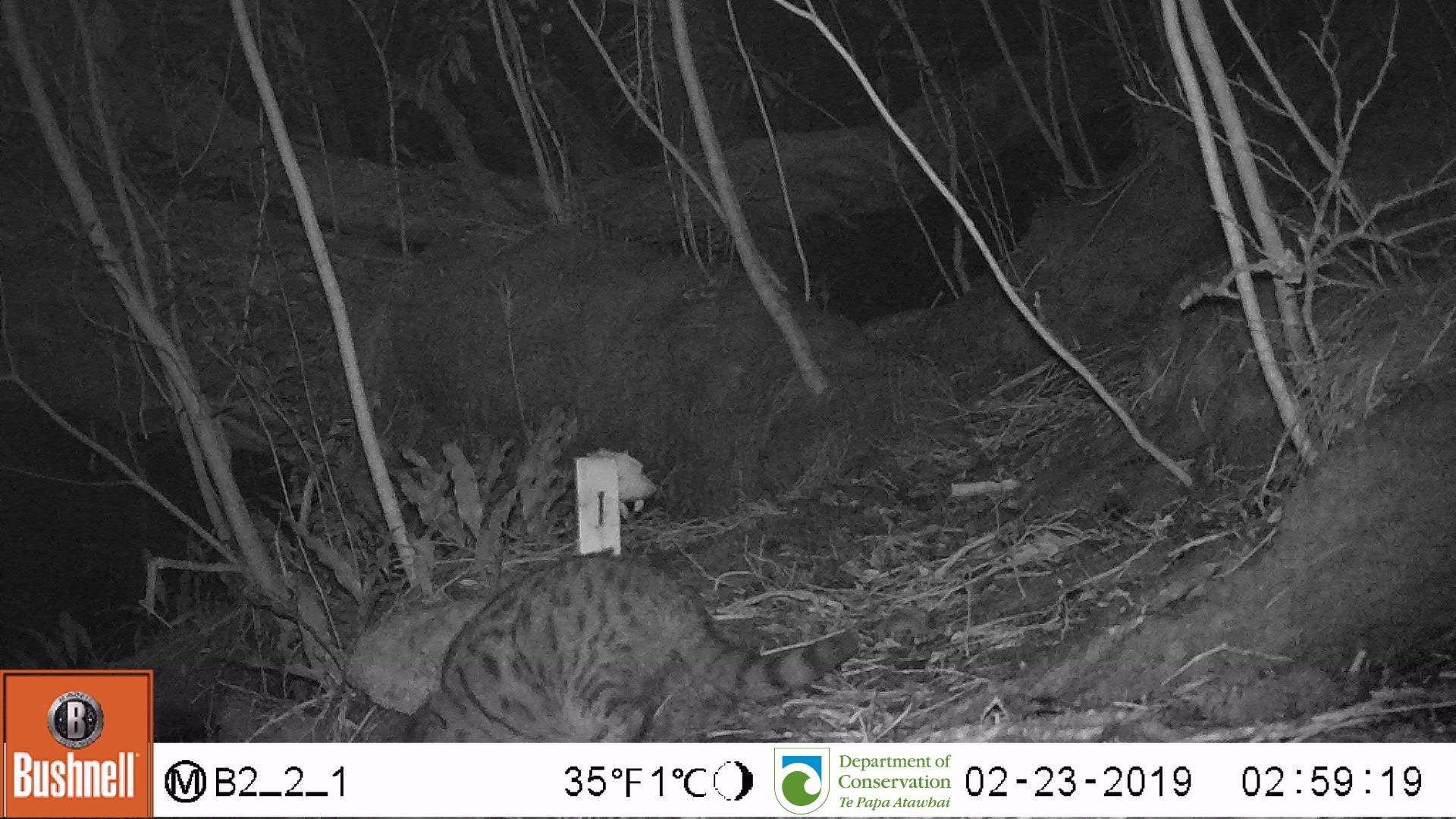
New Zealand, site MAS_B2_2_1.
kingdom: Animalia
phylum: Chordata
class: Mammalia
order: Carnivora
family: Felidae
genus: Felis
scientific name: Felis catus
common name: domestic cat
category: cat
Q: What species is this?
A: Cat (domestic cat) (Felis catus).